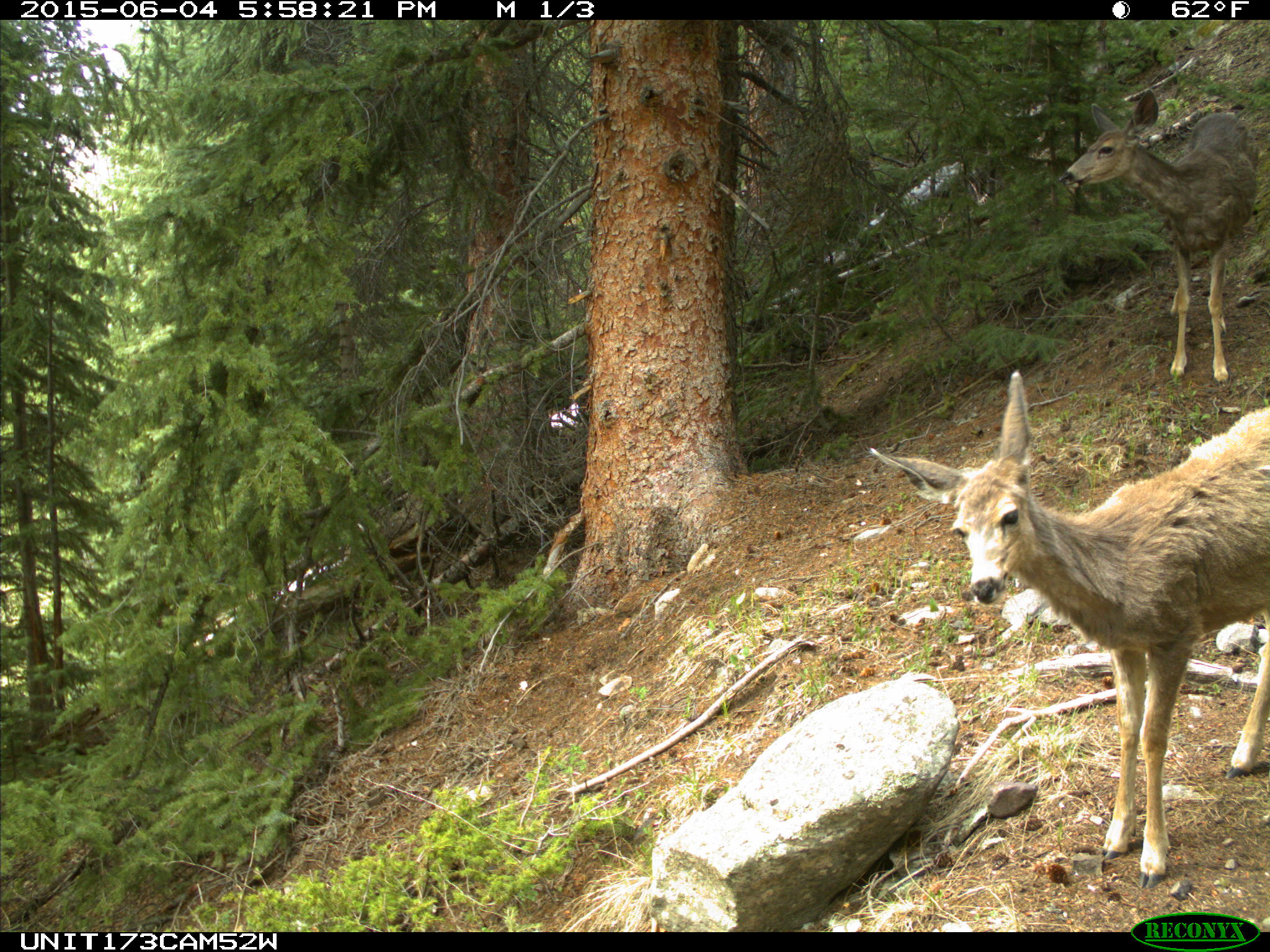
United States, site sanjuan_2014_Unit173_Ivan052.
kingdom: Animalia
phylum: Chordata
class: Mammalia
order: Artiodactyla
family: Cervidae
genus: Odocoileus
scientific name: Odocoileus hemionus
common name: mule deer